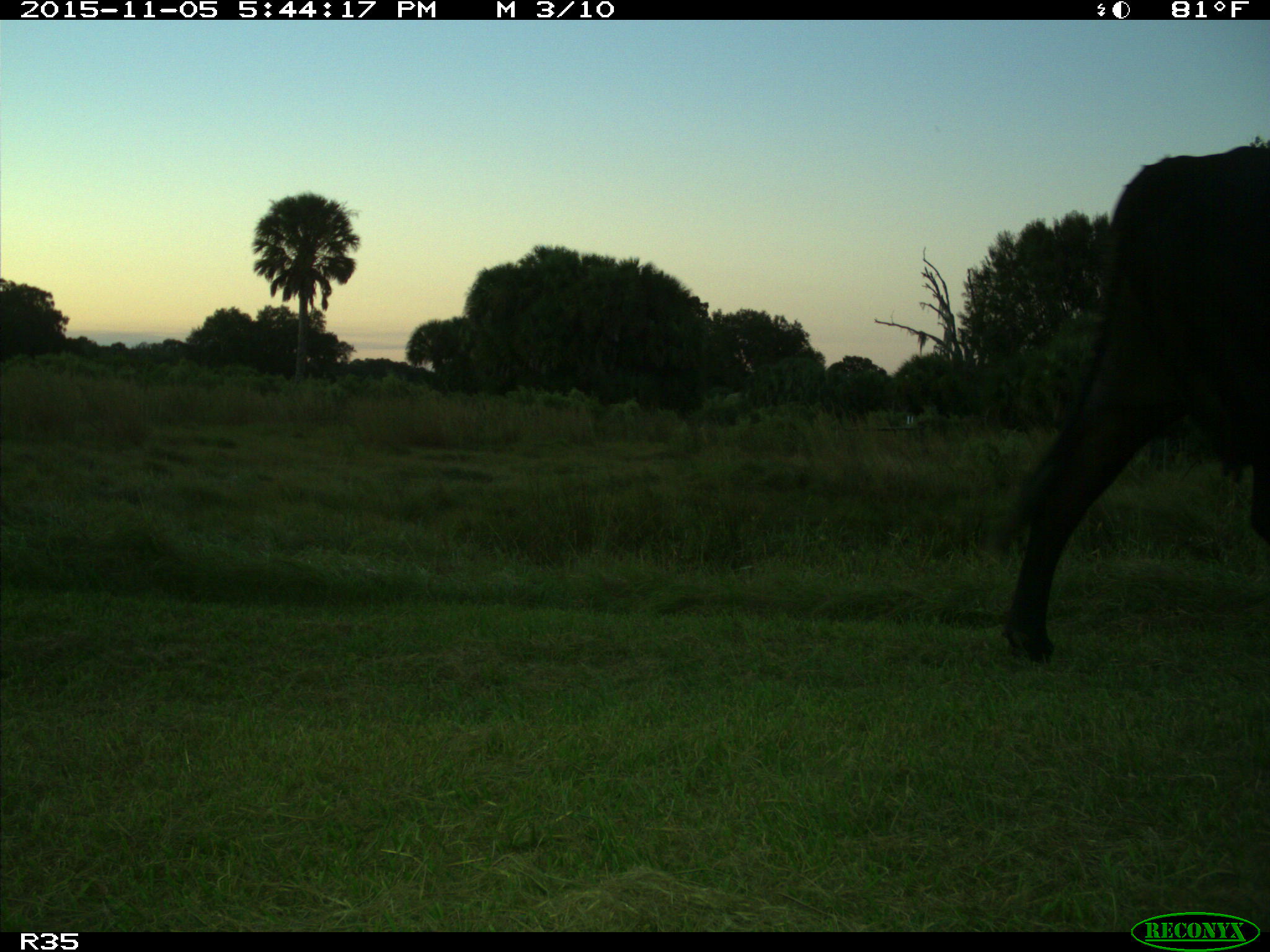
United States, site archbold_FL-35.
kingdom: Animalia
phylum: Chordata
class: Mammalia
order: Artiodactyla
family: Bovidae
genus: Bos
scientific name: Bos taurus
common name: domestic cow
Bos taurus (domestic cow).